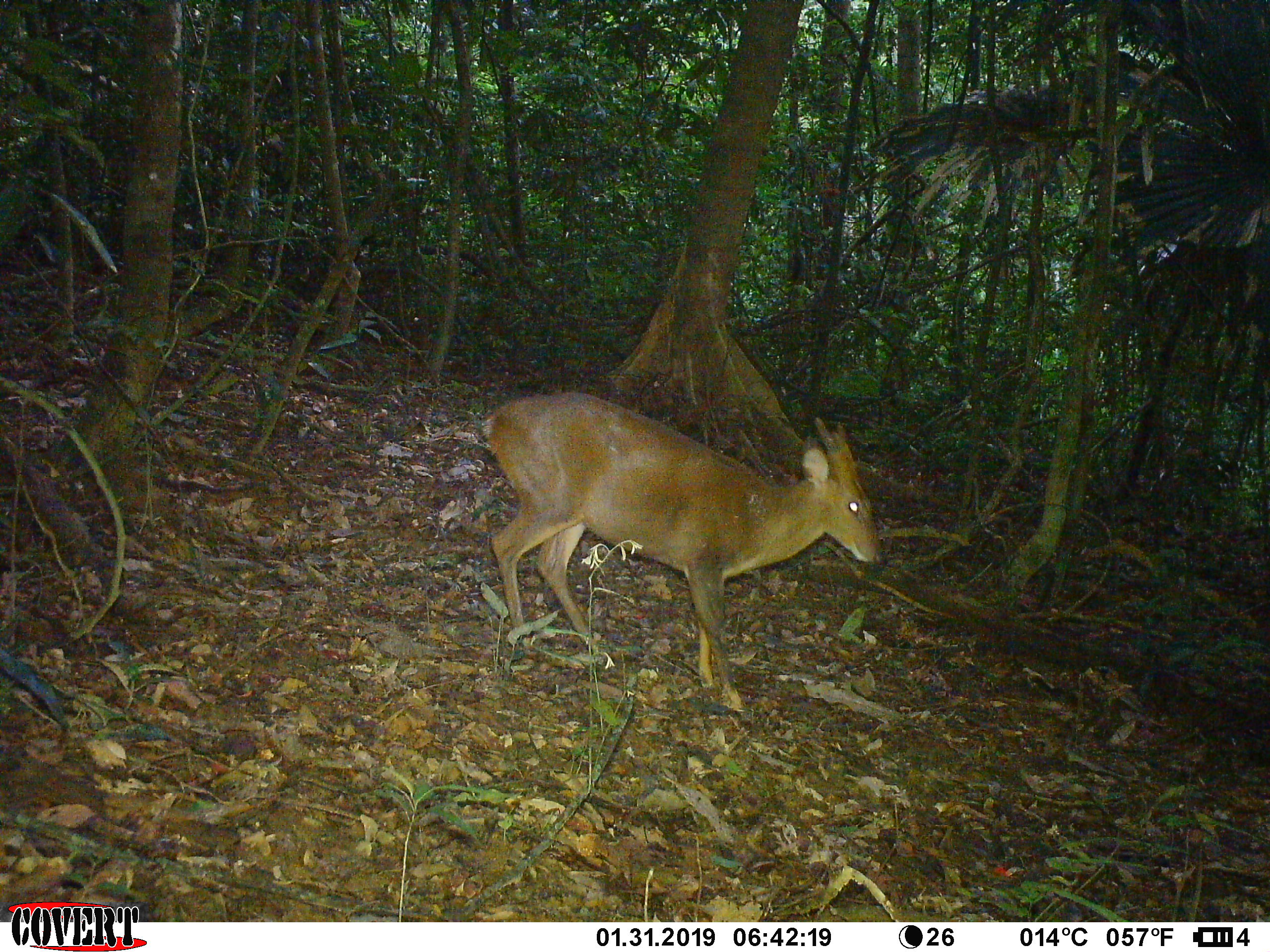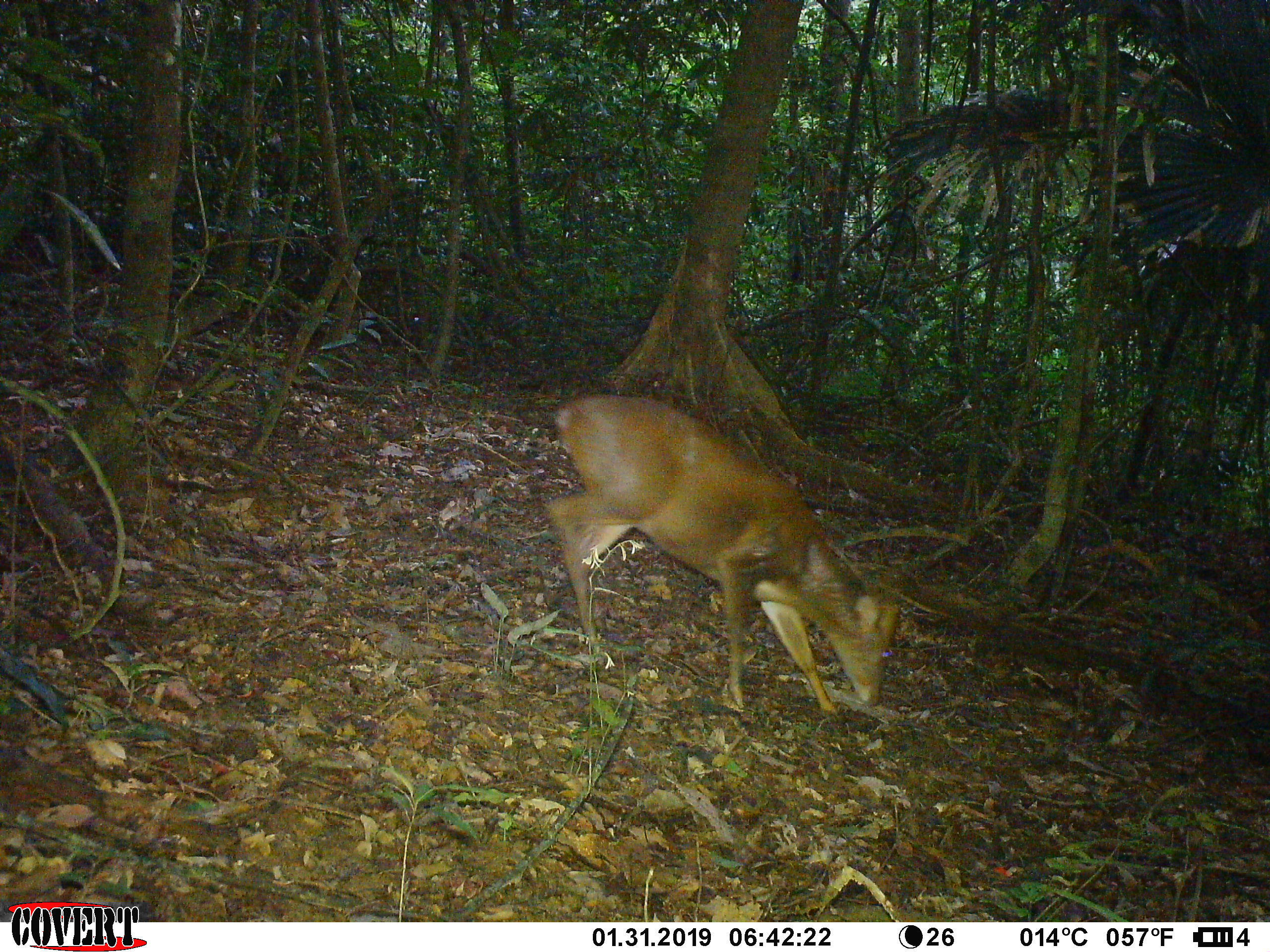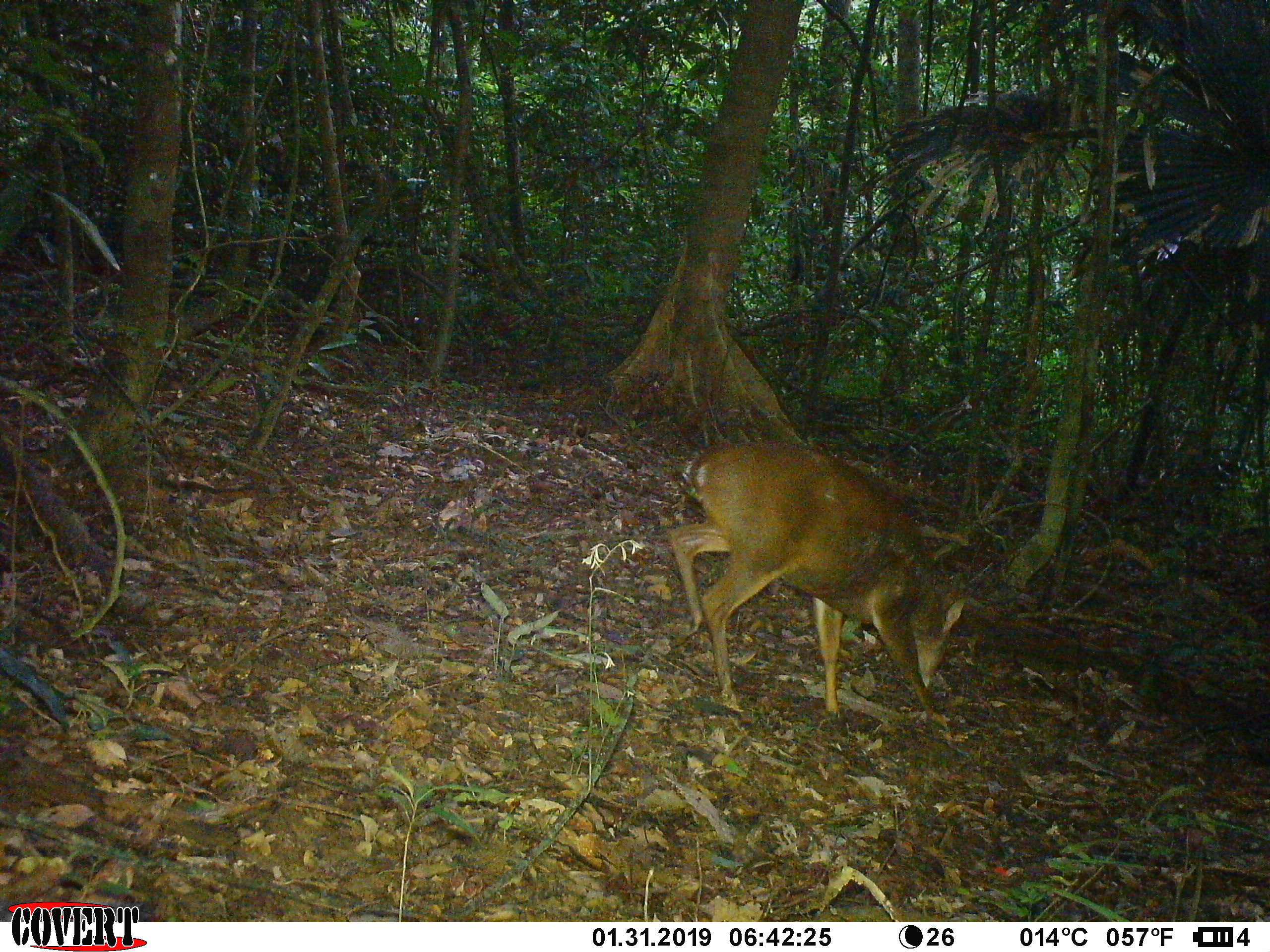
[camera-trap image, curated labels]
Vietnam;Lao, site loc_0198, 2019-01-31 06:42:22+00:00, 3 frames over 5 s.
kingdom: Animalia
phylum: Chordata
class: Mammalia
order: Artiodactyla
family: Cervidae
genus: Muntiacus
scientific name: Muntiacus vuquangensis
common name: large-antlered muntjac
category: large antlered muntjac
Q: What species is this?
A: Large antlered muntjac (large-antlered muntjac) (Muntiacus vuquangensis).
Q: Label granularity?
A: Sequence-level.